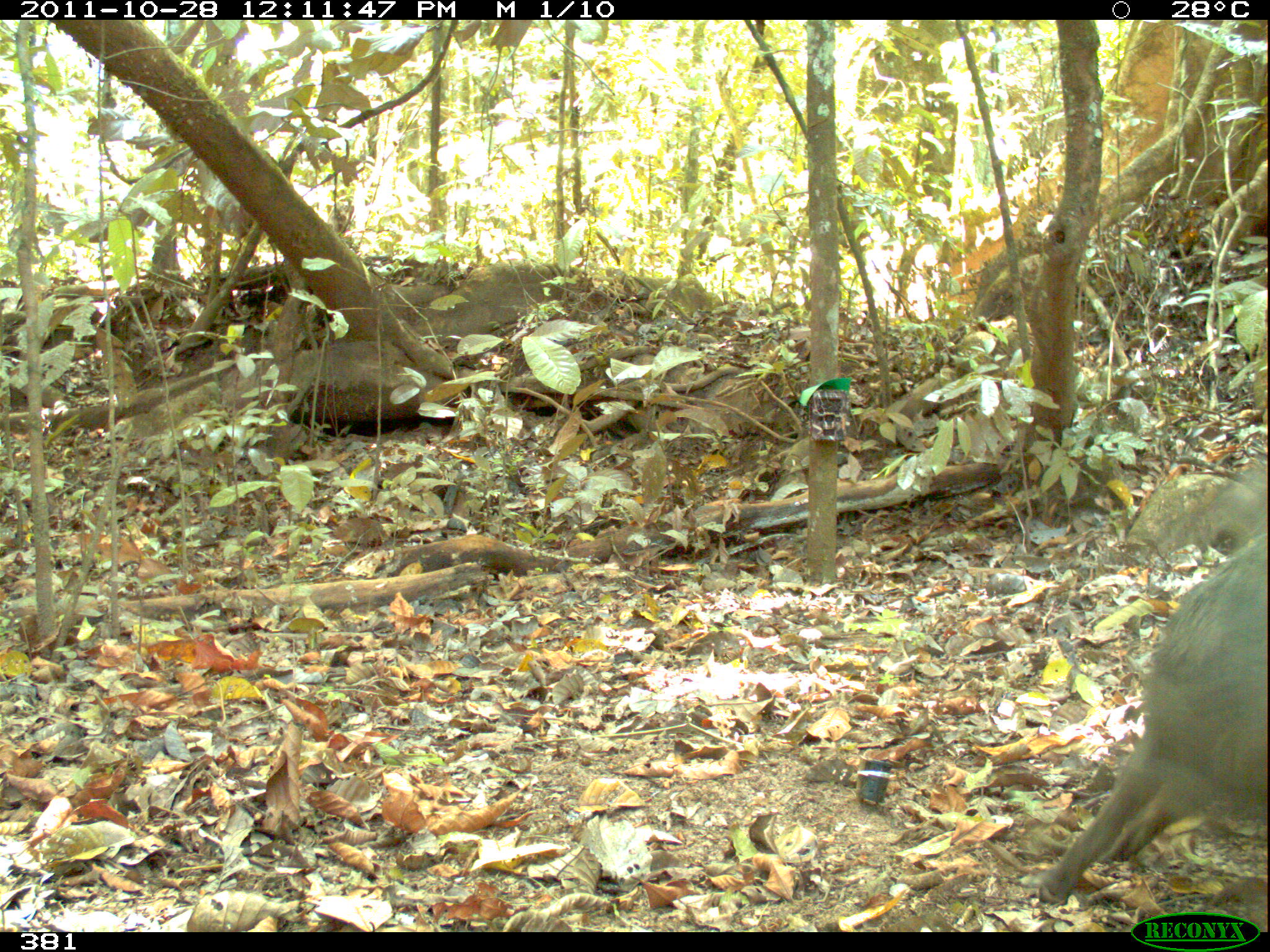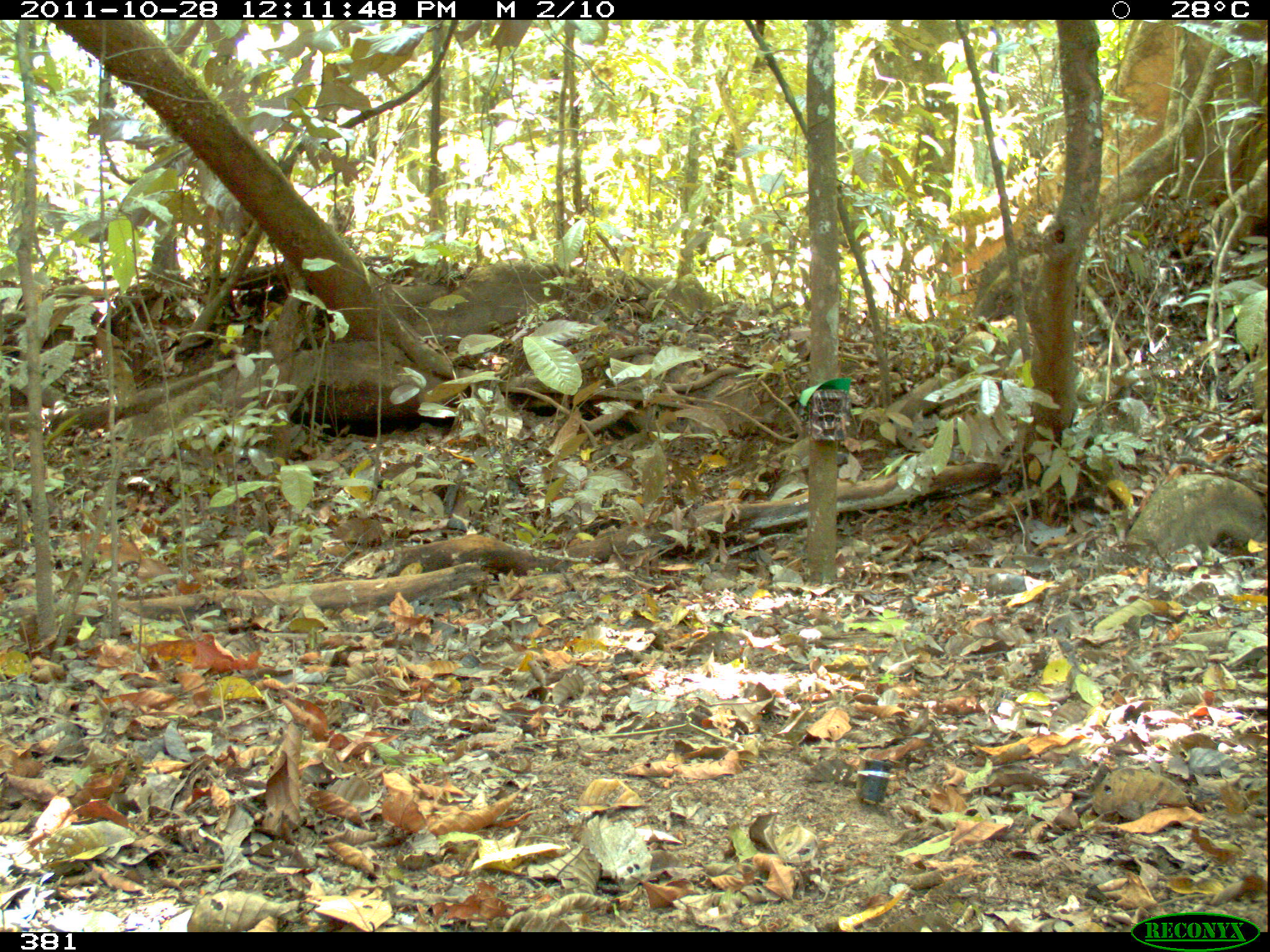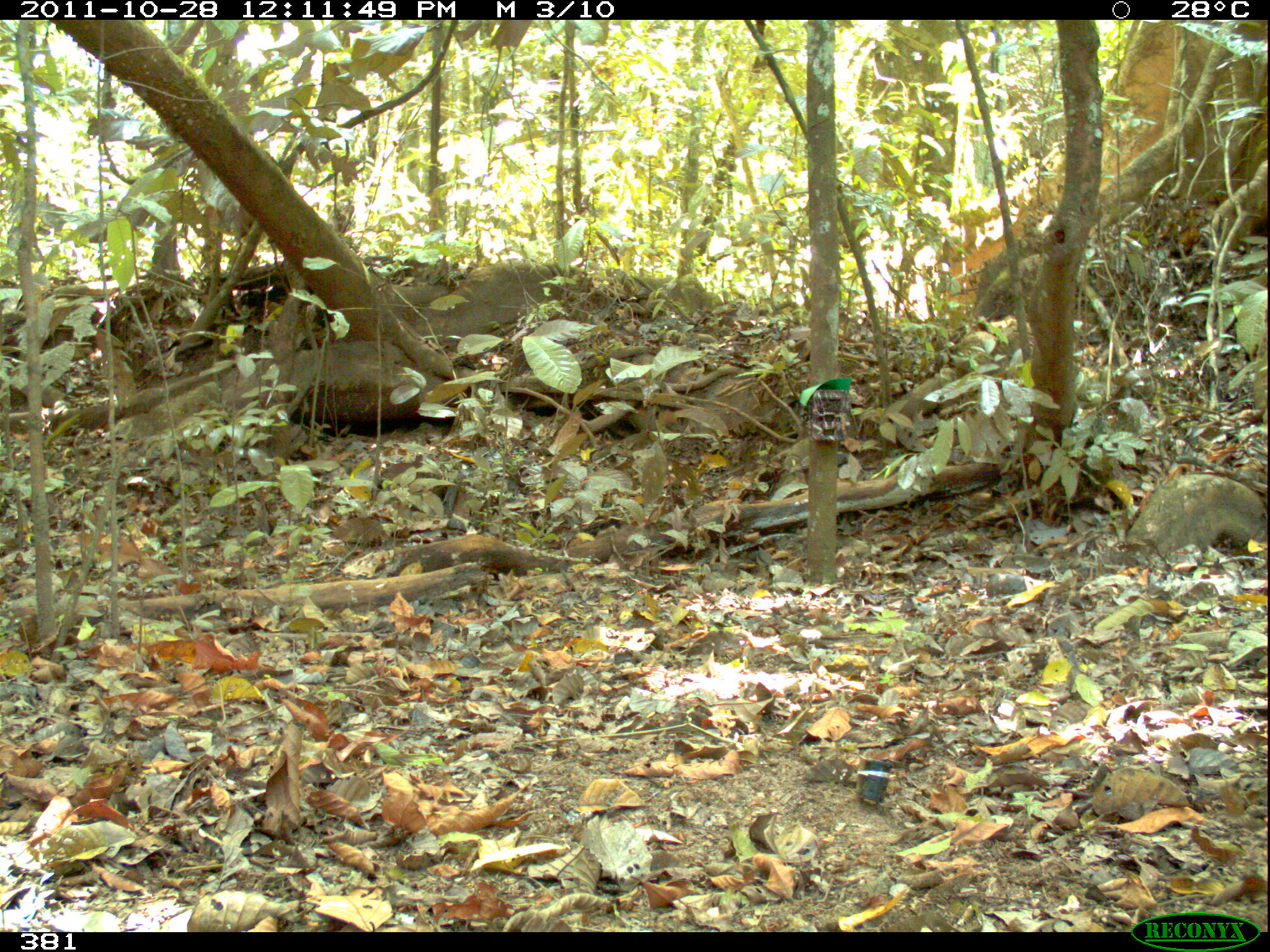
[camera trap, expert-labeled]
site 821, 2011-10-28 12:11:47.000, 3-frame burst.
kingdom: Animalia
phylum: Chordata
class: Mammalia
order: Artiodactyla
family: Tayassuidae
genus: Tayassu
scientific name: Tayassu pecari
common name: white-lipped peccary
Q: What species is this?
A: Tayassu pecari (white-lipped peccary).